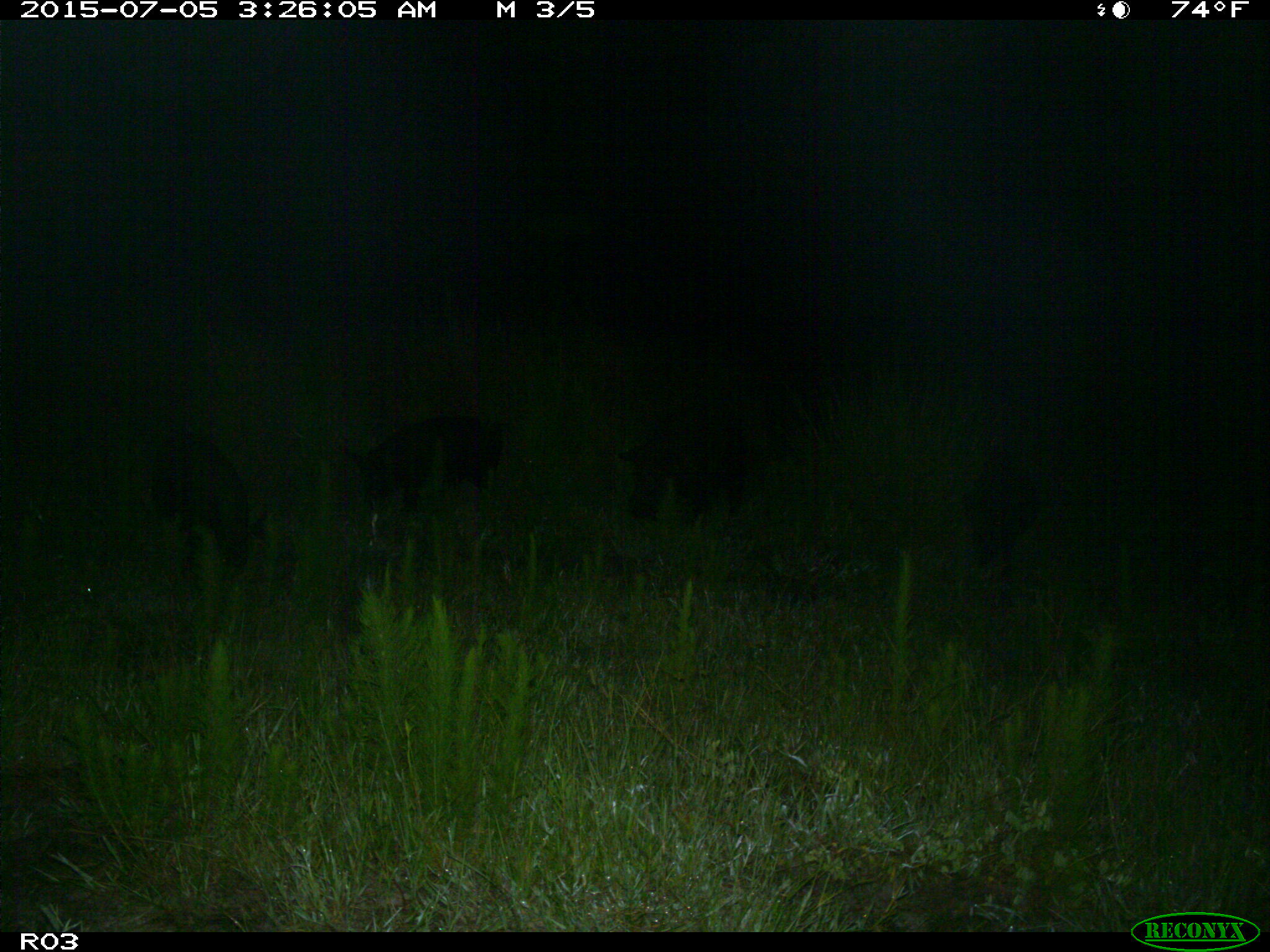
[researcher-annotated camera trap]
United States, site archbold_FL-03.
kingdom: Animalia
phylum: Chordata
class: Mammalia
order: Artiodactyla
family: Suidae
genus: Sus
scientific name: Sus scrofa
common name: wild boar